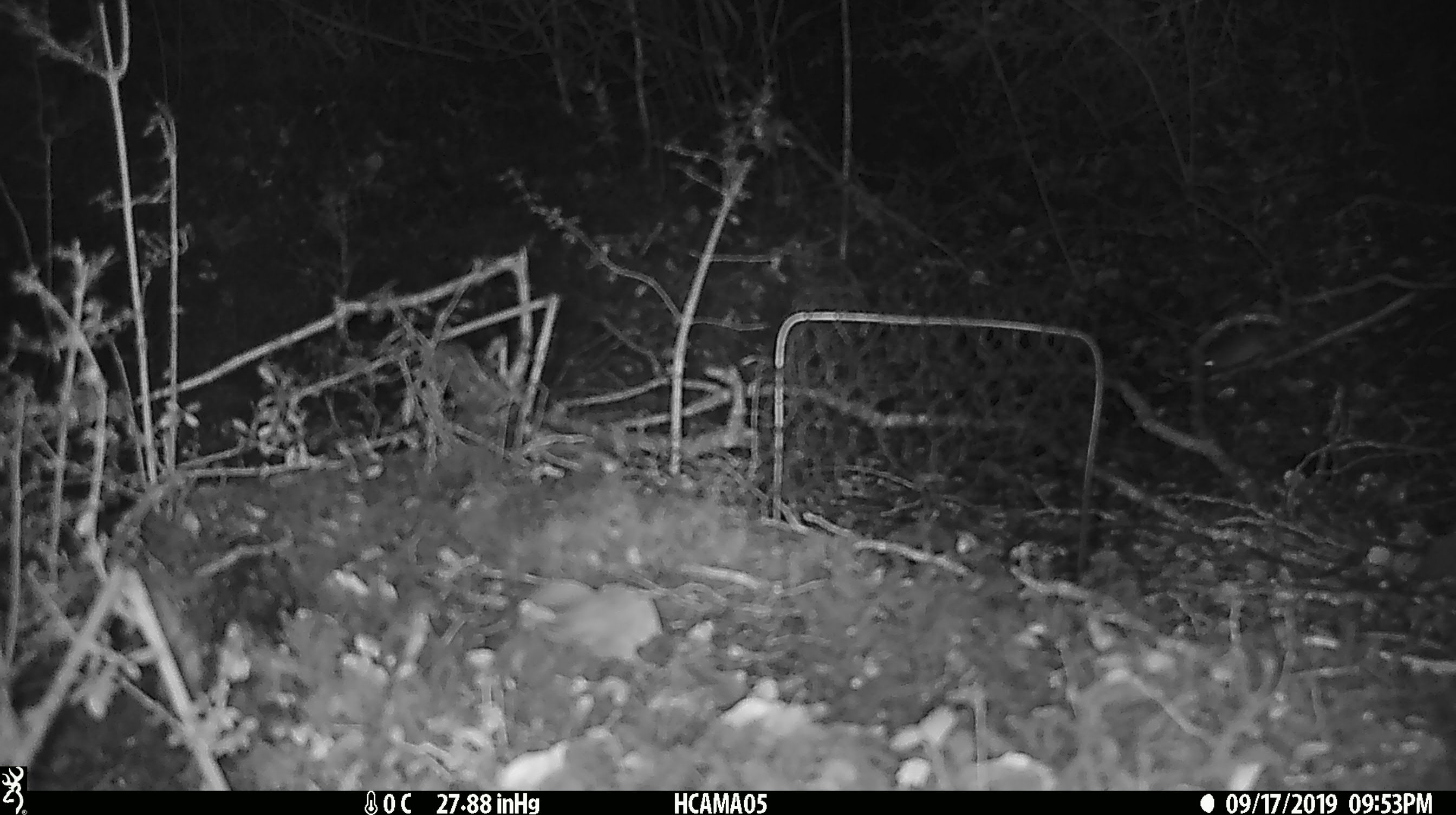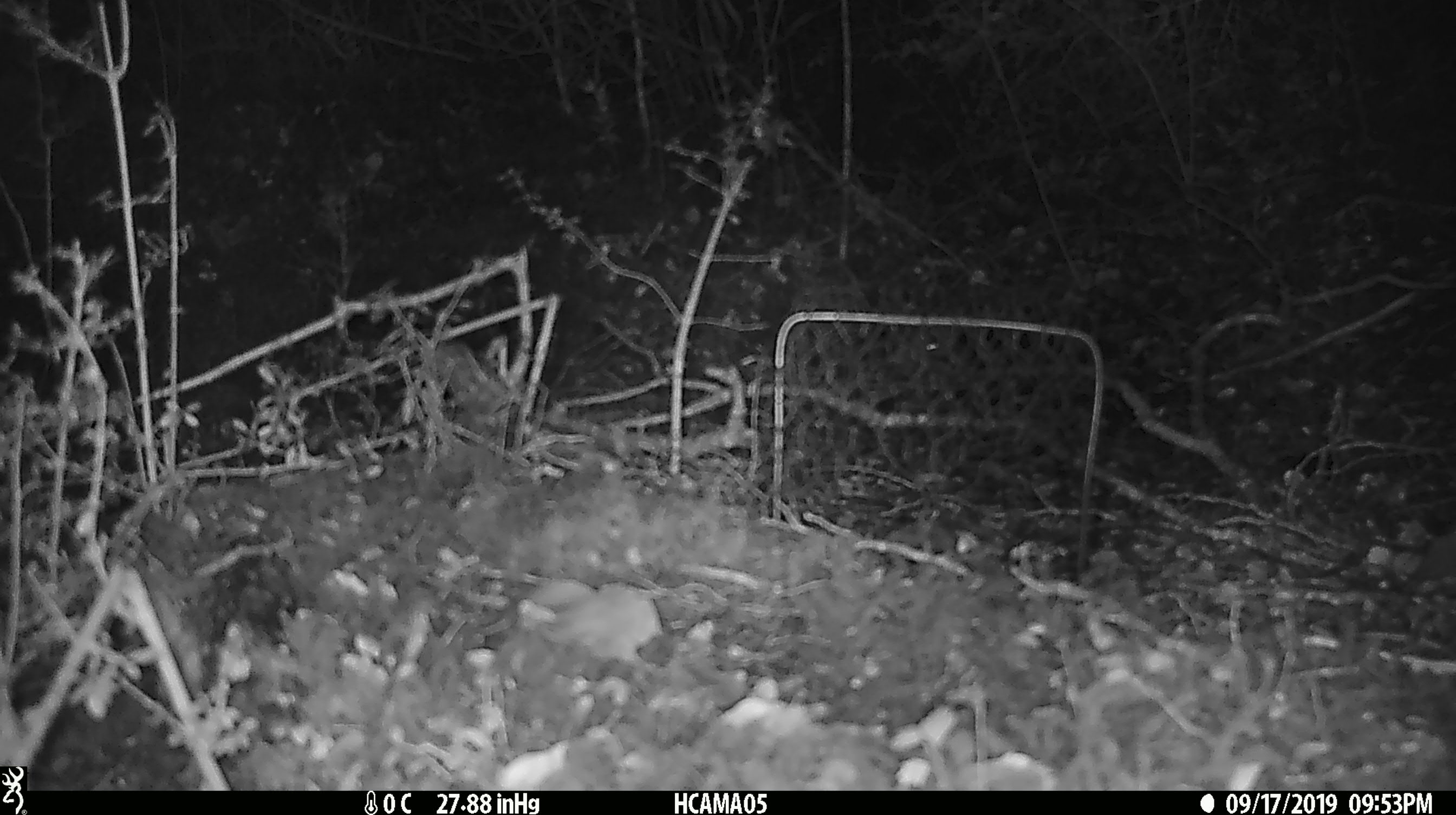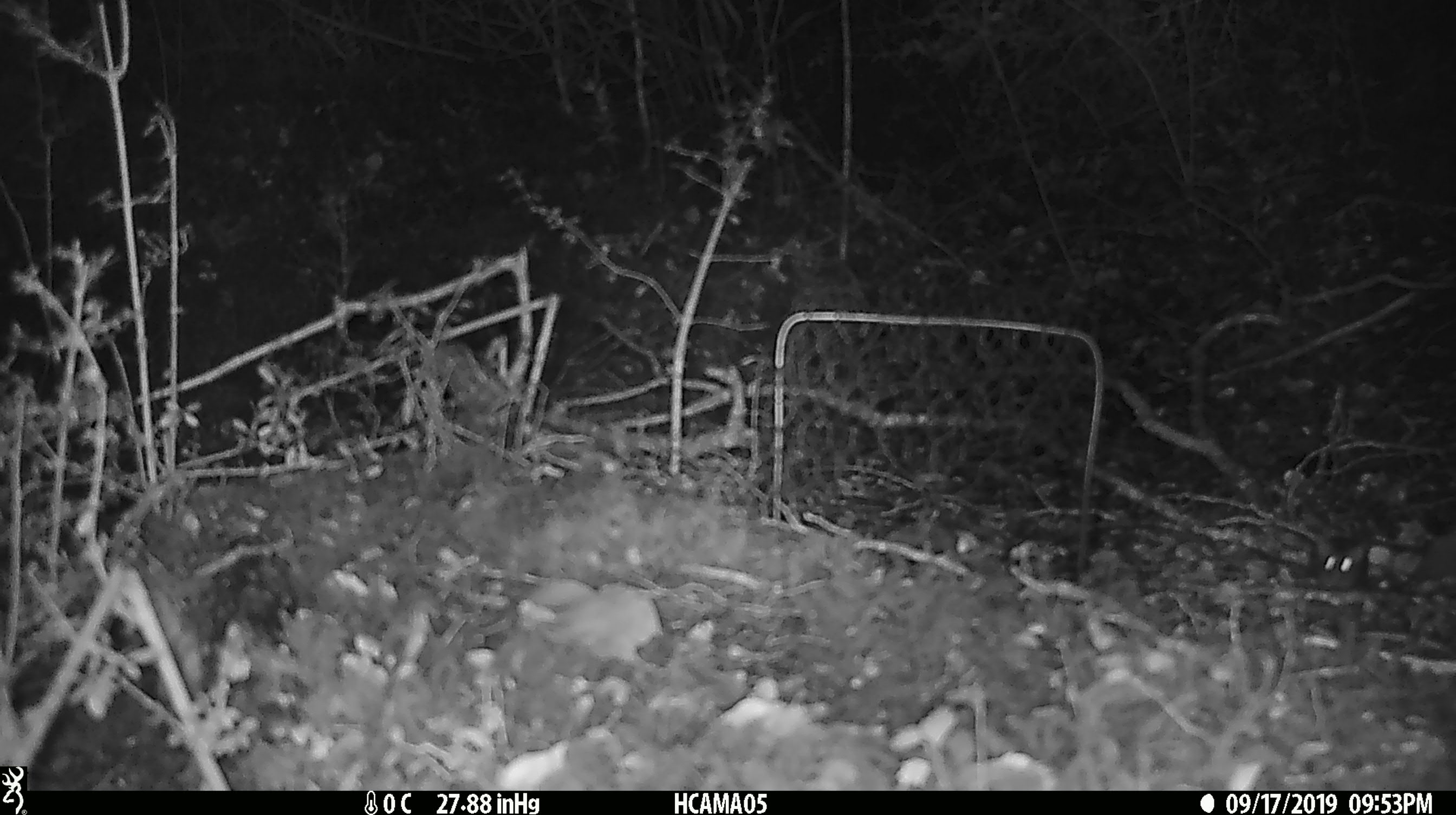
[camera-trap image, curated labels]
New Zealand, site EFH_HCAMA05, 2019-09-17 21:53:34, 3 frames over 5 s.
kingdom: Animalia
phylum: Chordata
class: Mammalia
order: Rodentia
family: Muridae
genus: Mus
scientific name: Mus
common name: mouse